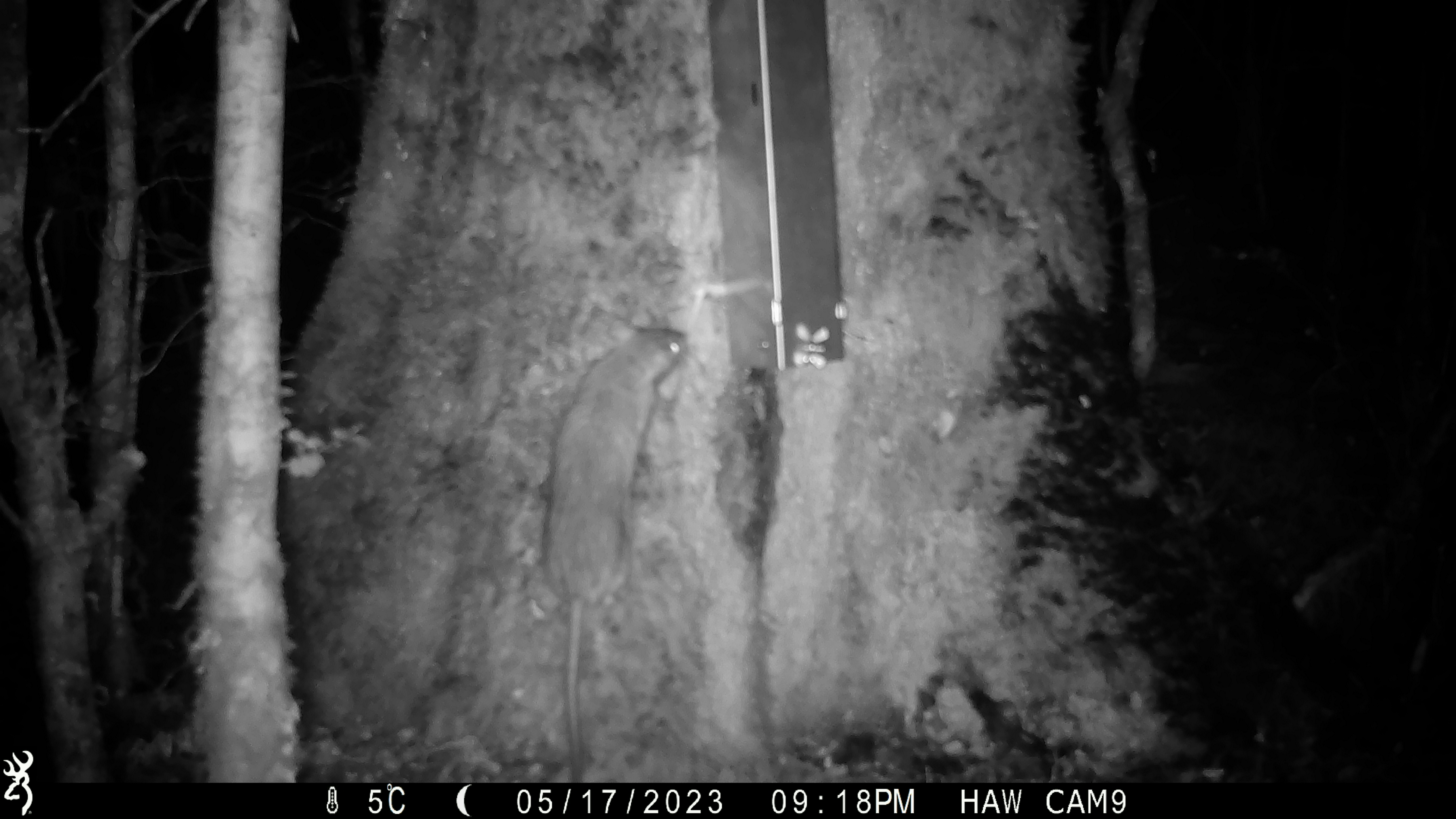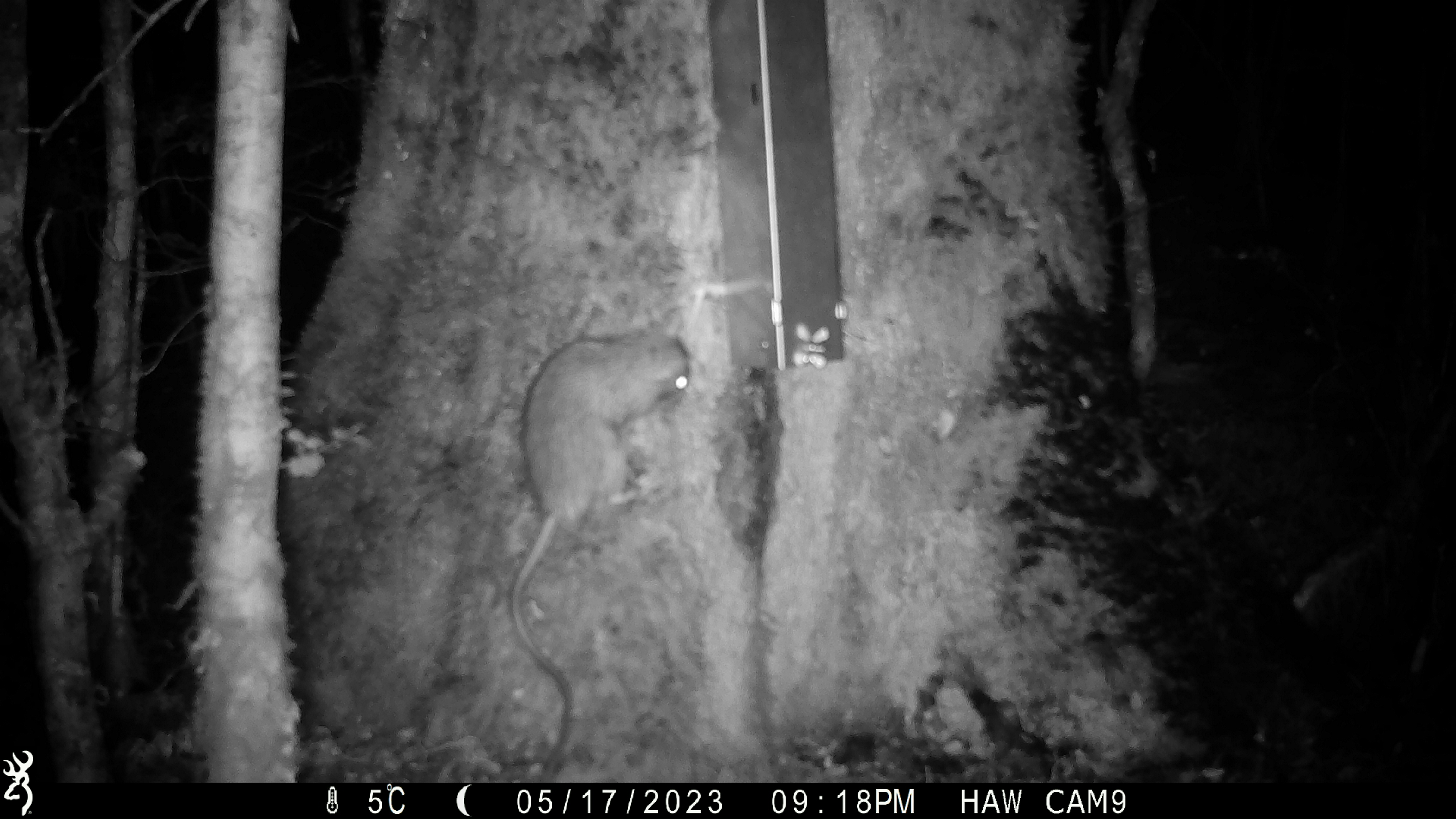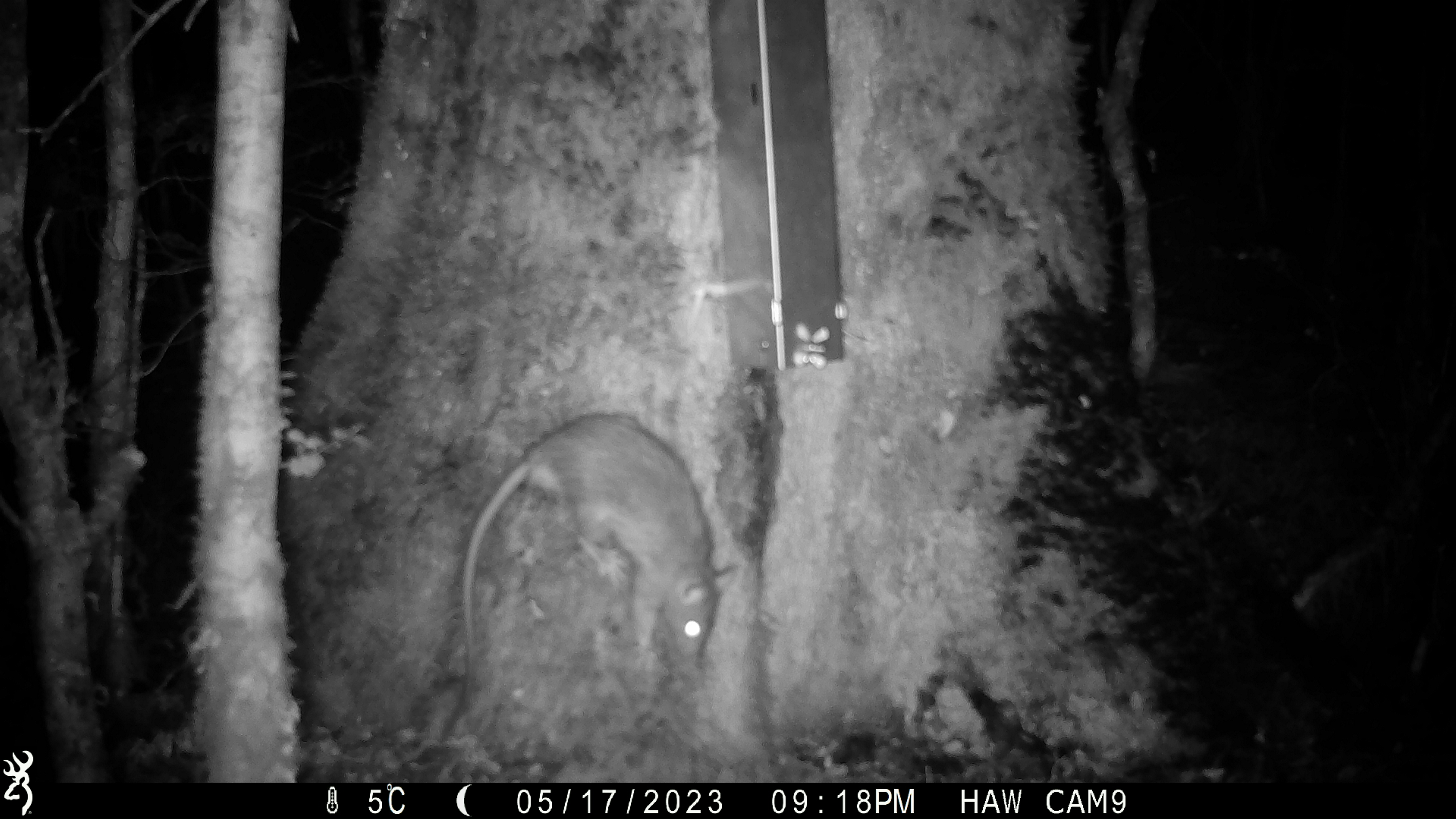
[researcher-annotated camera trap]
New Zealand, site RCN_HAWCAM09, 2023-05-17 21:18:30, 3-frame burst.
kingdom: Animalia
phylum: Chordata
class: Mammalia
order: Rodentia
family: Muridae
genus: Rattus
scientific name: Rattus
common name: rat